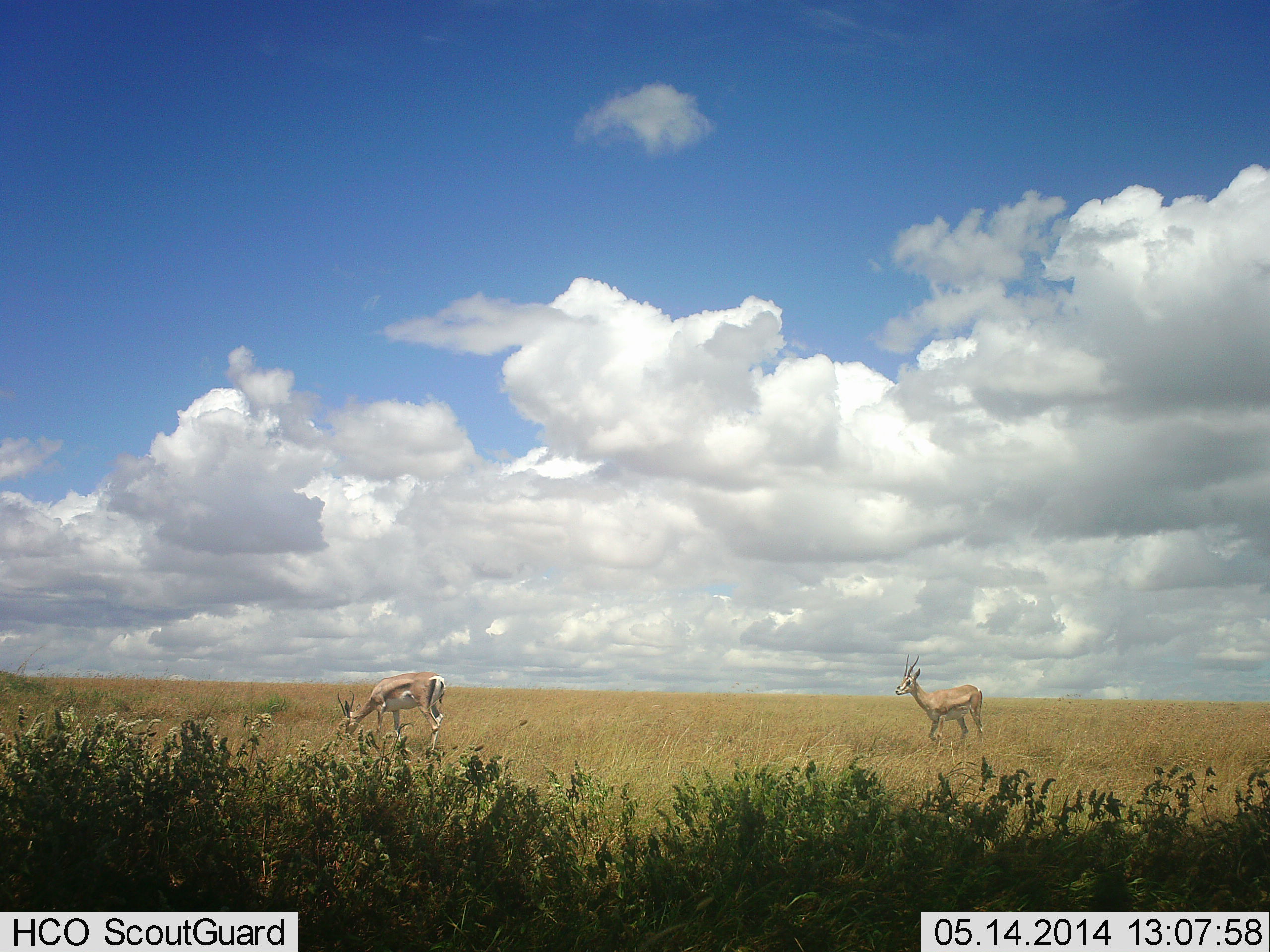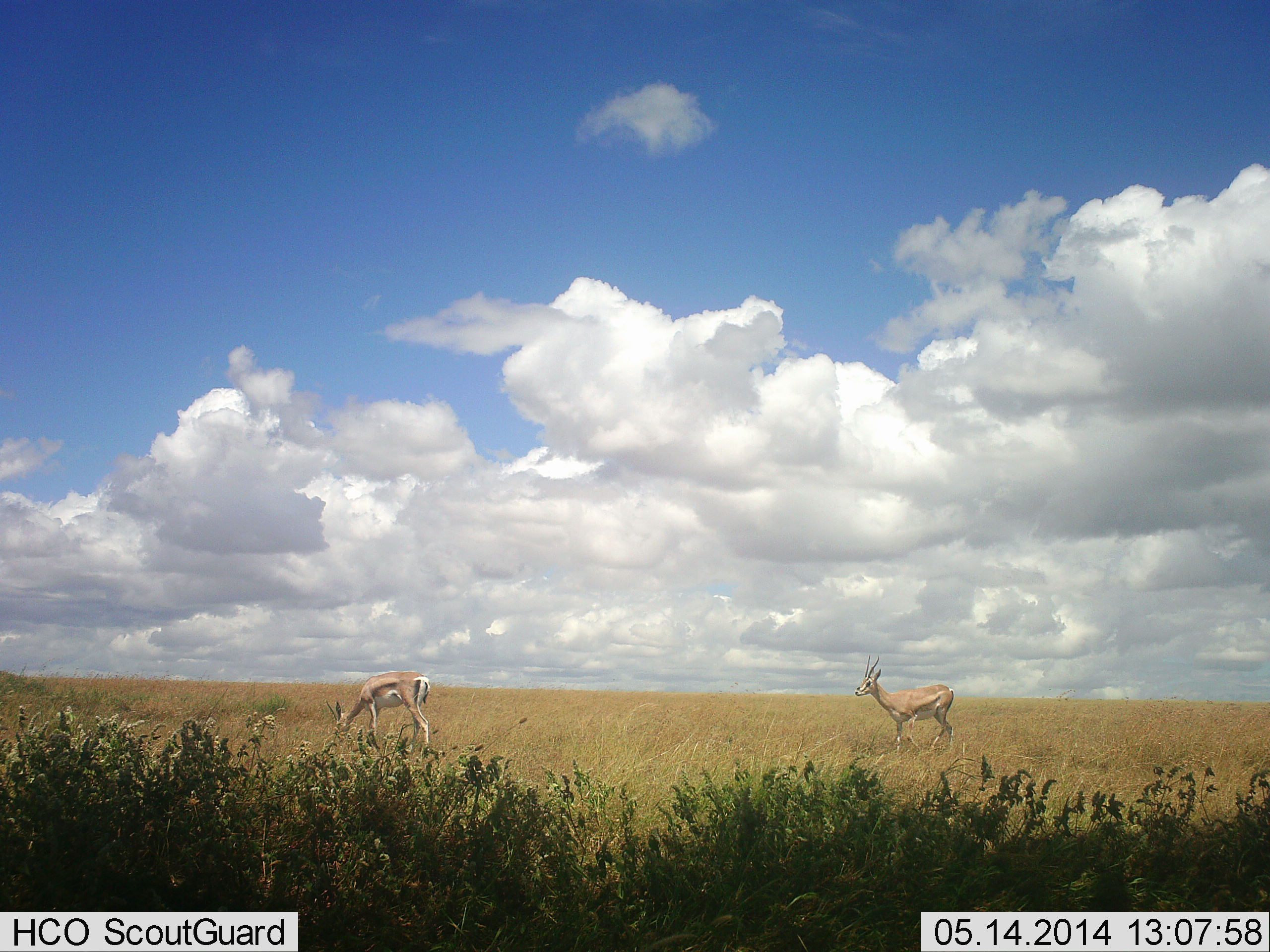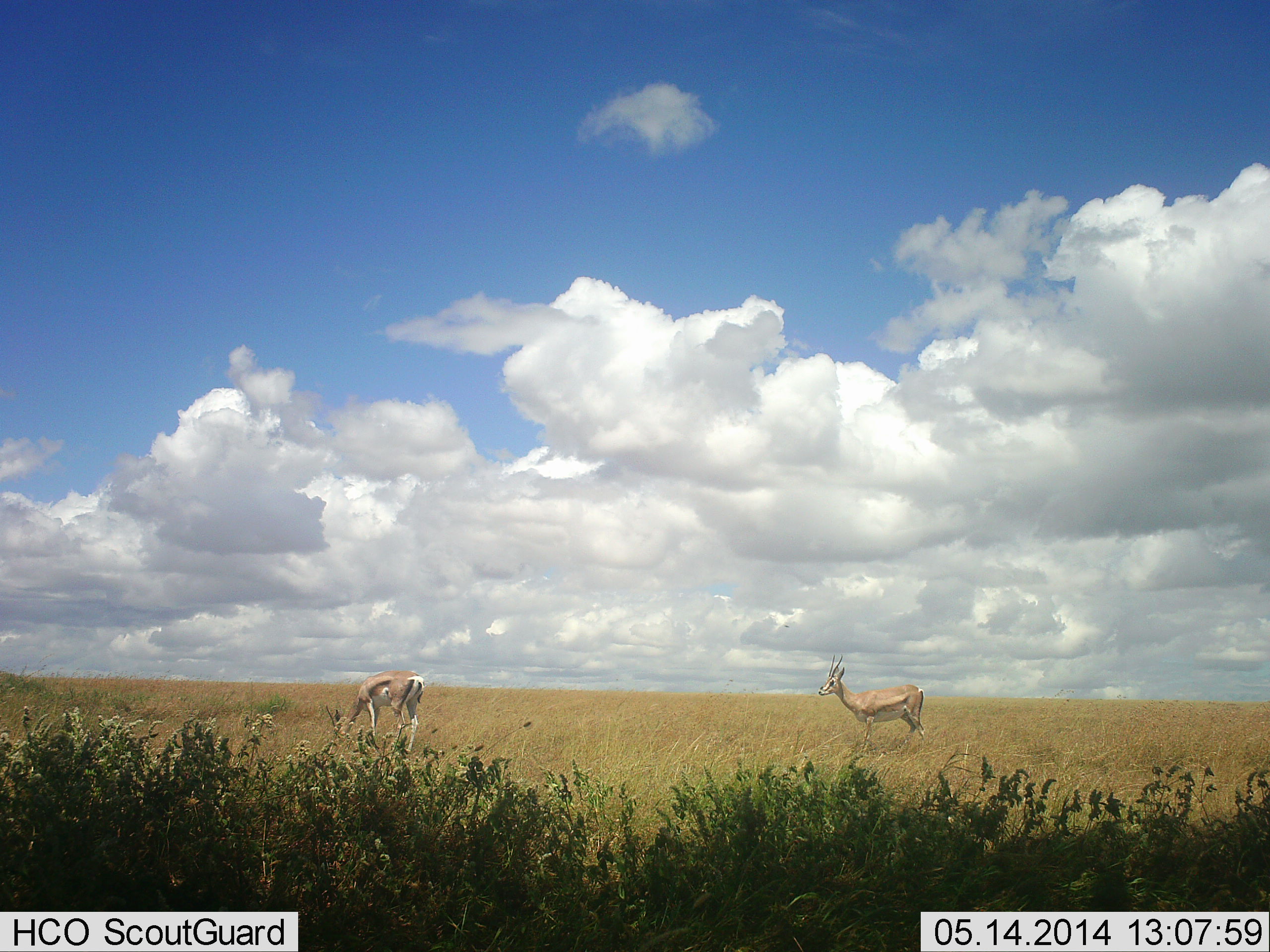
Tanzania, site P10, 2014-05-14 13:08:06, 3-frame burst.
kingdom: Animalia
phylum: Chordata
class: Mammalia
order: Artiodactyla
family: Bovidae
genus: Nanger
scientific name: Nanger granti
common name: grant's gazelle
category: gazellegrants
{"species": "gazellegrants (grant's gazelle) (Nanger granti)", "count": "2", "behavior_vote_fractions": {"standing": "32%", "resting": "2%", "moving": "43%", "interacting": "0%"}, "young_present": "2%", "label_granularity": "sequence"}